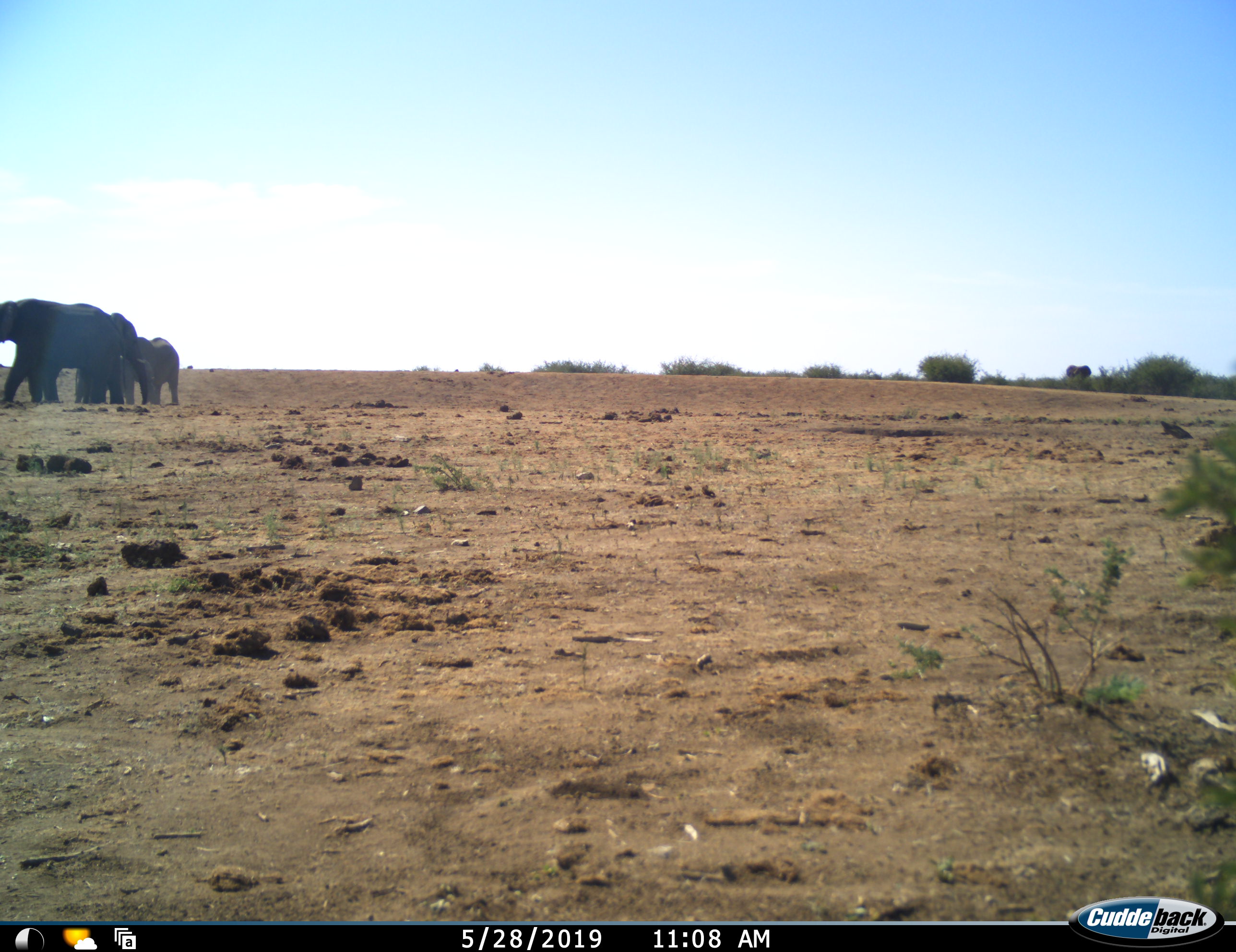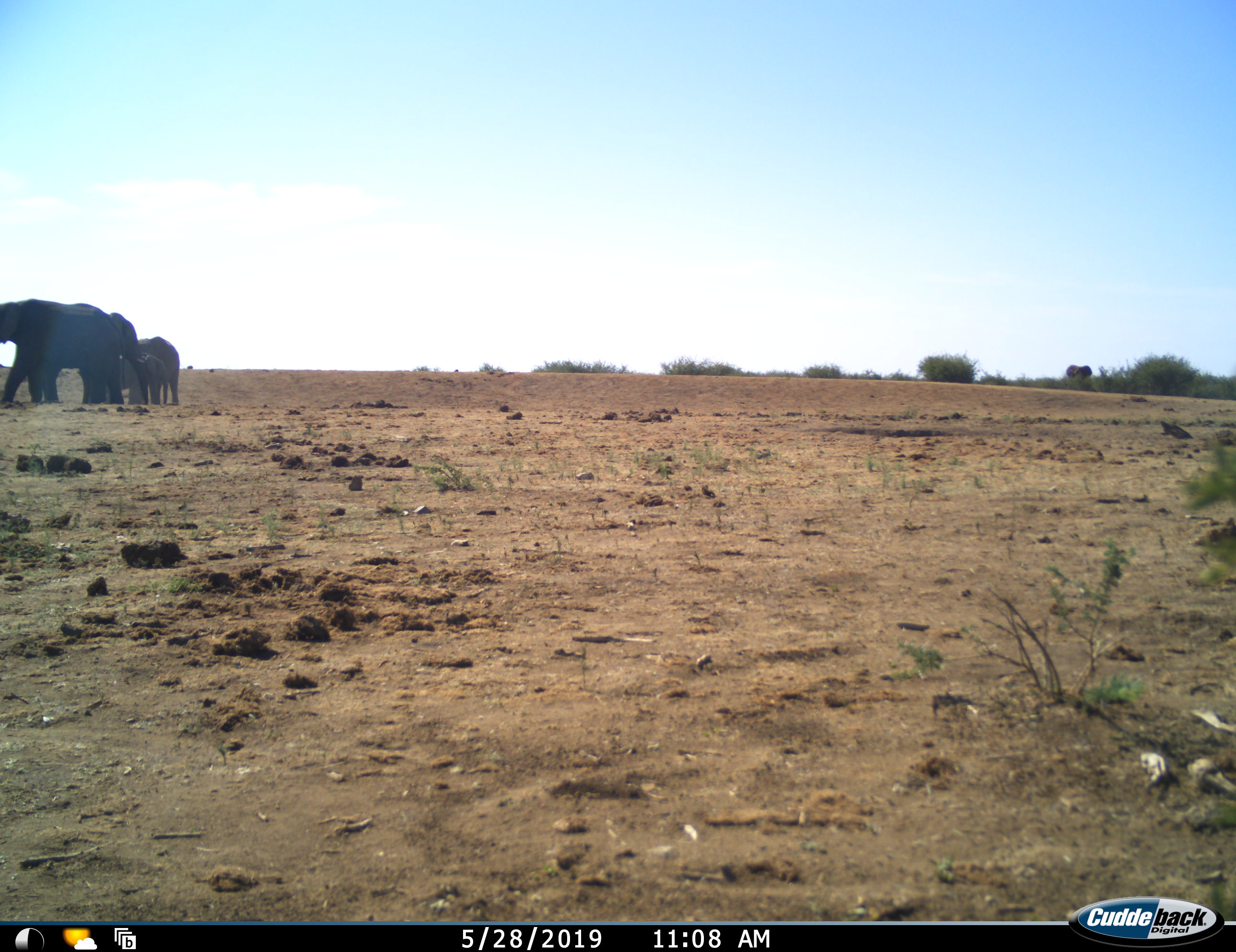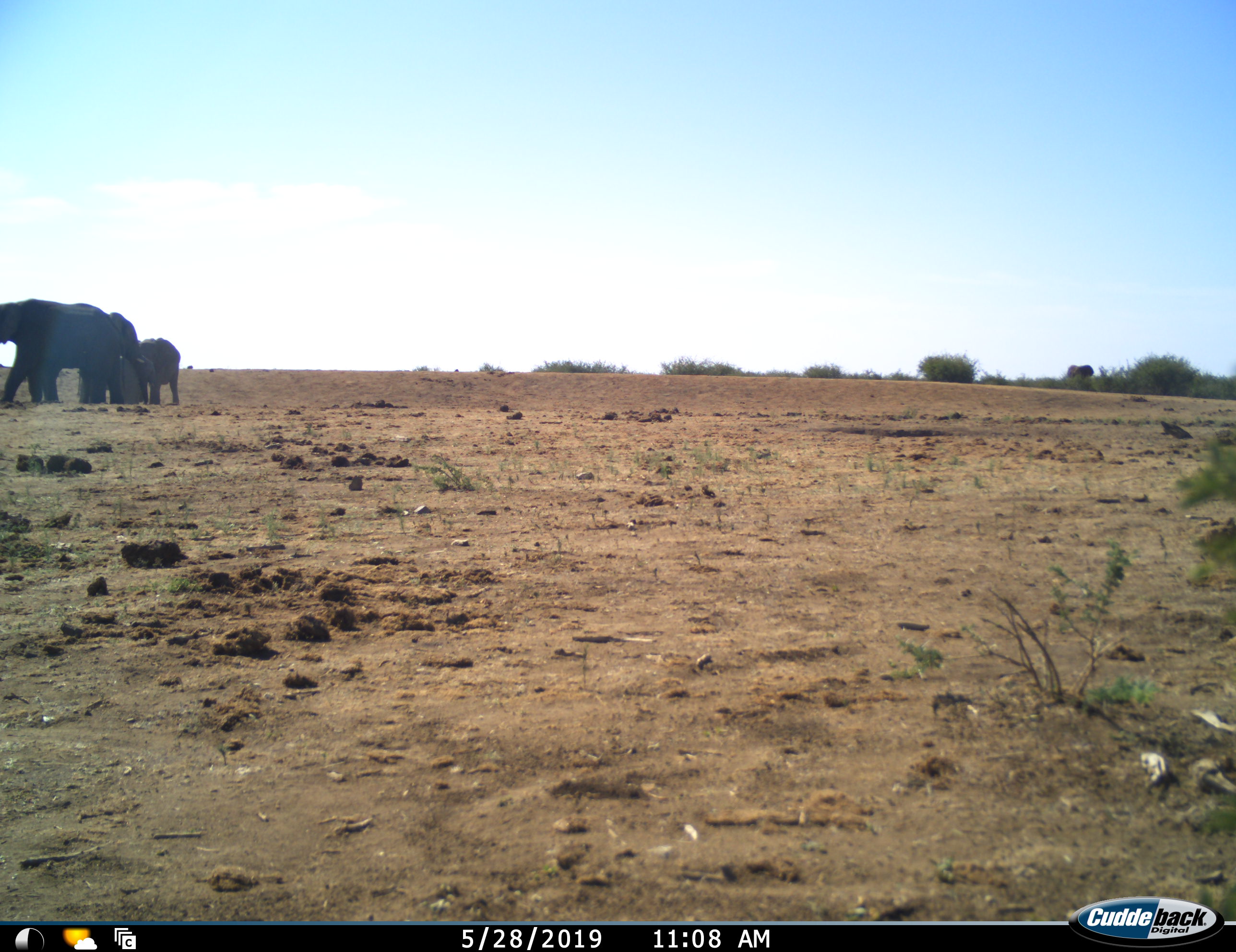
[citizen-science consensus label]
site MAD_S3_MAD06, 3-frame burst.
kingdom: Animalia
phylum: Chordata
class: Mammalia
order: Proboscidea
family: Elephantidae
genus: Loxodonta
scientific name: Loxodonta africana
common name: african bush elephant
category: elephant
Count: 4.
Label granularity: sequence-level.